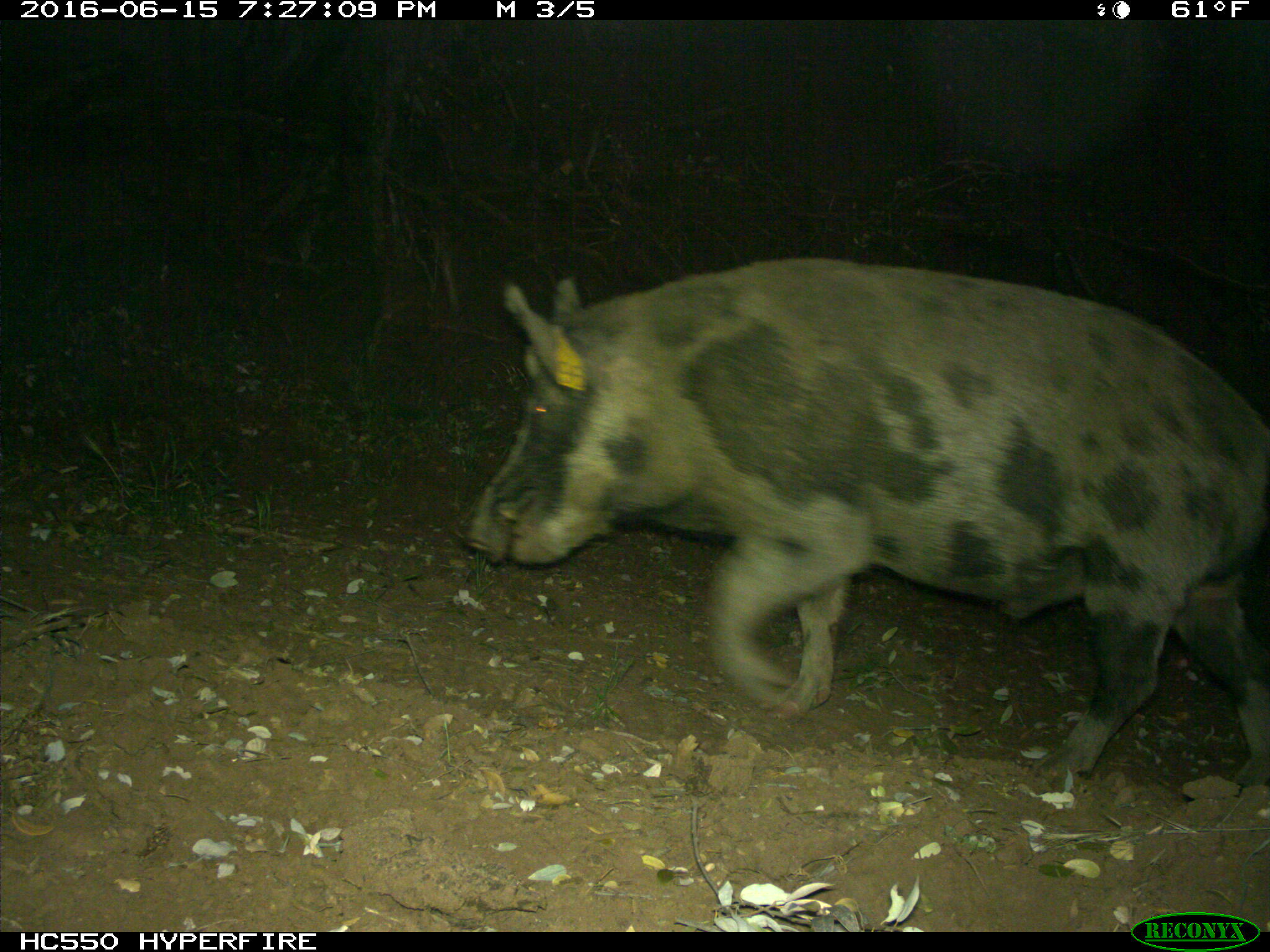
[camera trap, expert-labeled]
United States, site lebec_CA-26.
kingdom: Animalia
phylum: Chordata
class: Mammalia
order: Artiodactyla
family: Suidae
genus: Sus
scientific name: Sus scrofa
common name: wild boar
Sus scrofa (wild boar).